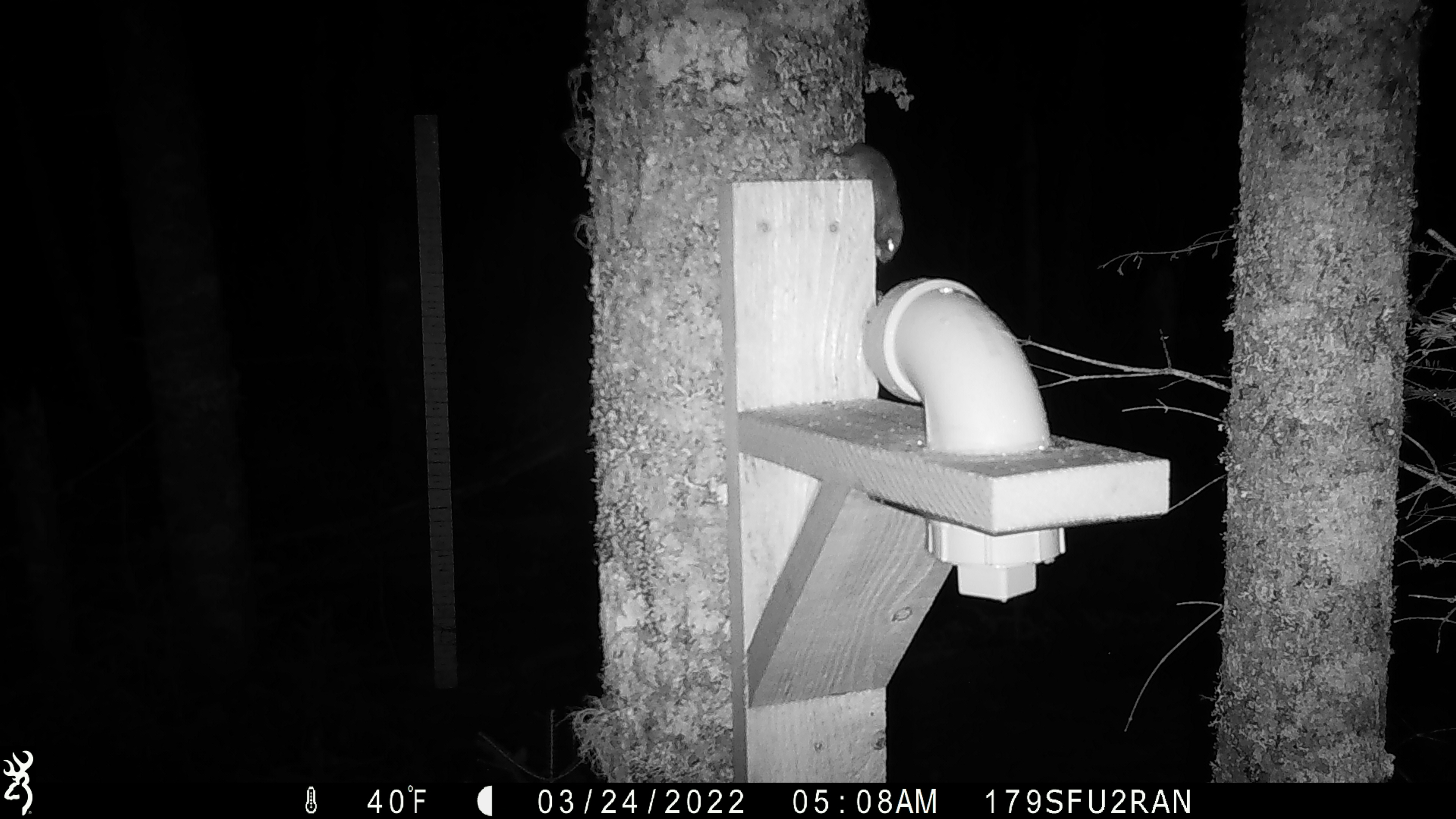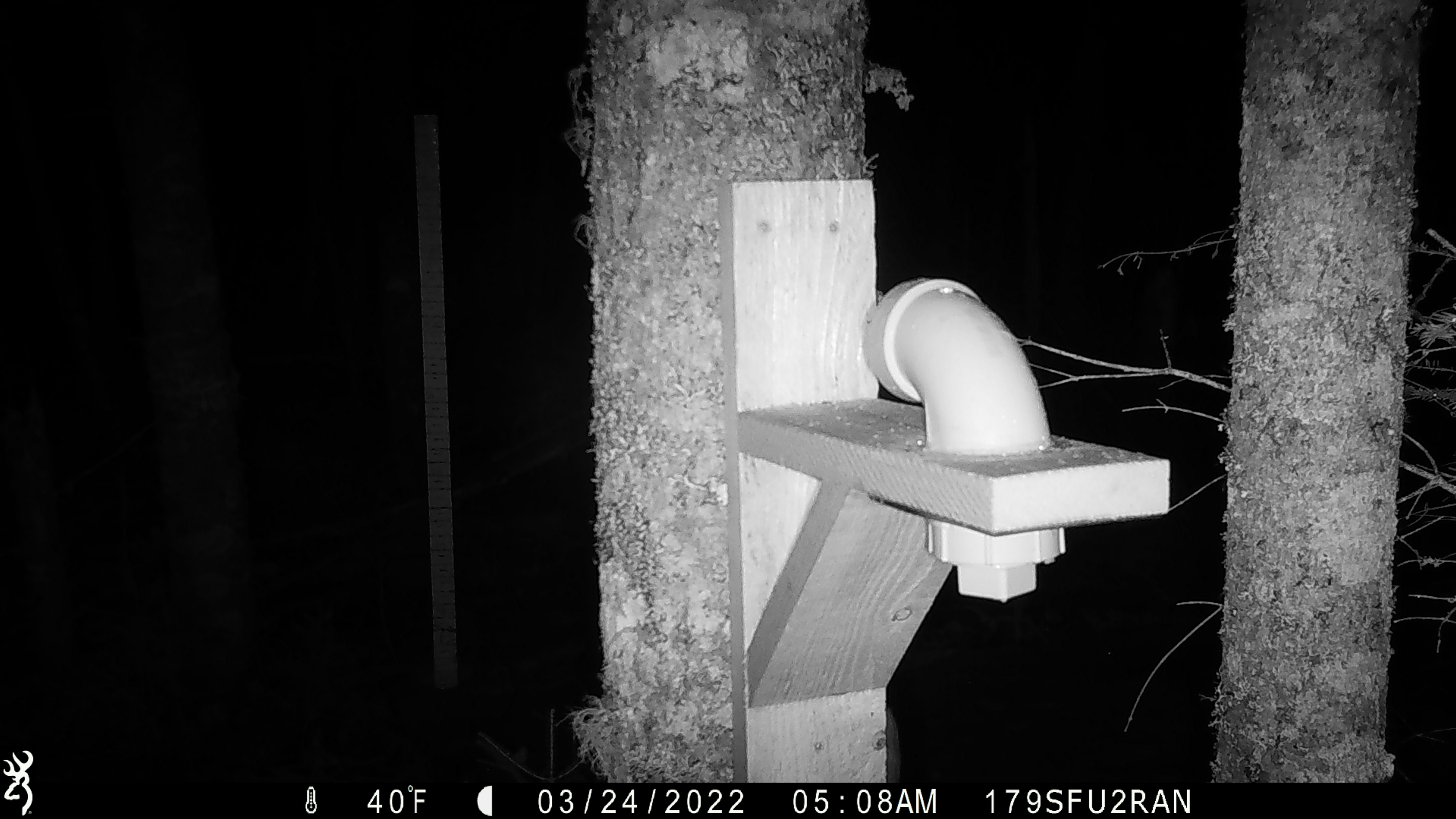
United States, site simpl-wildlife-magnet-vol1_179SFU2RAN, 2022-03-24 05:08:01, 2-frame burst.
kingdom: Animalia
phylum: Chordata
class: Mammalia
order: Rodentia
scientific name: Rodentia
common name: mouse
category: mouse sp.